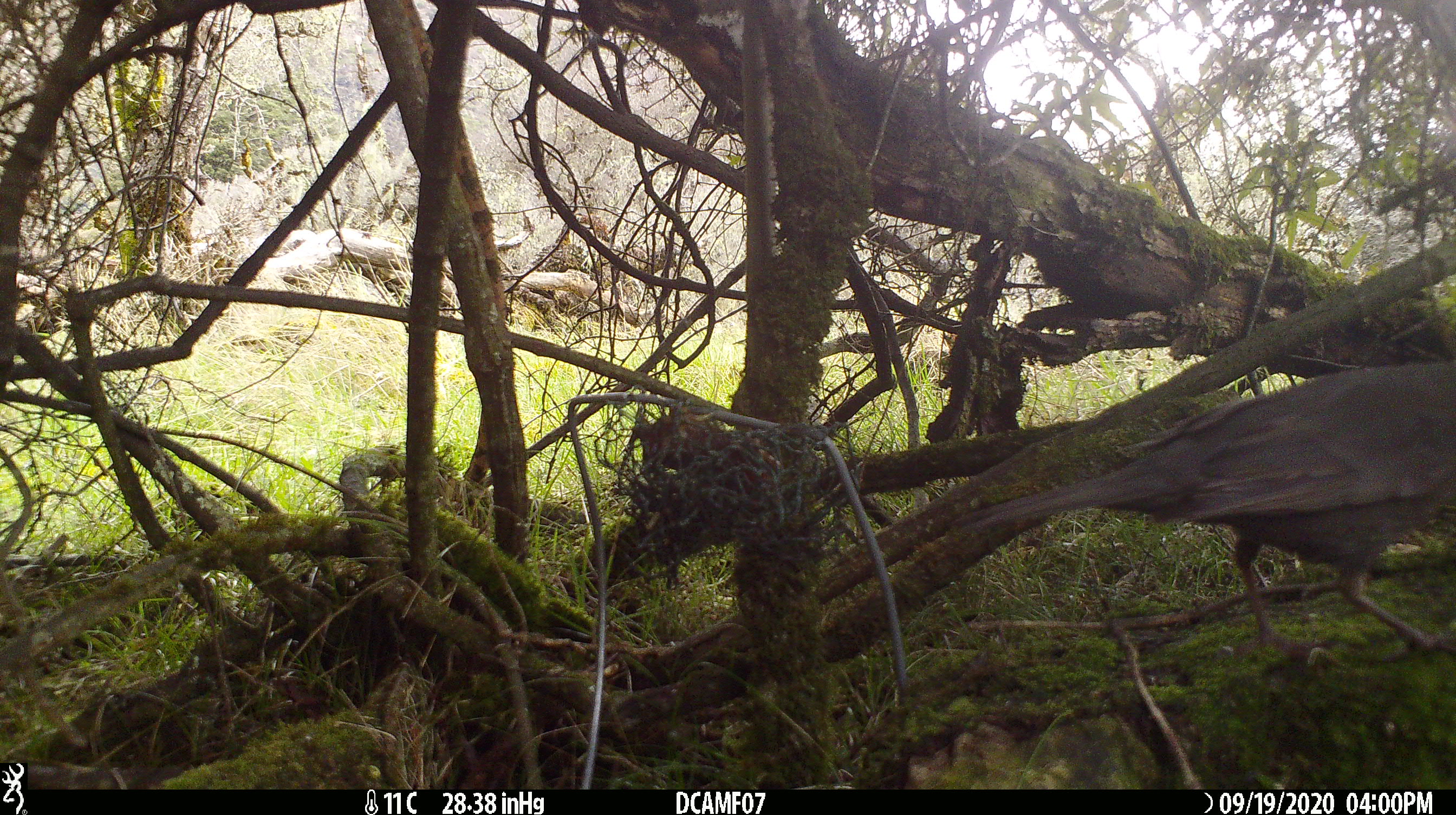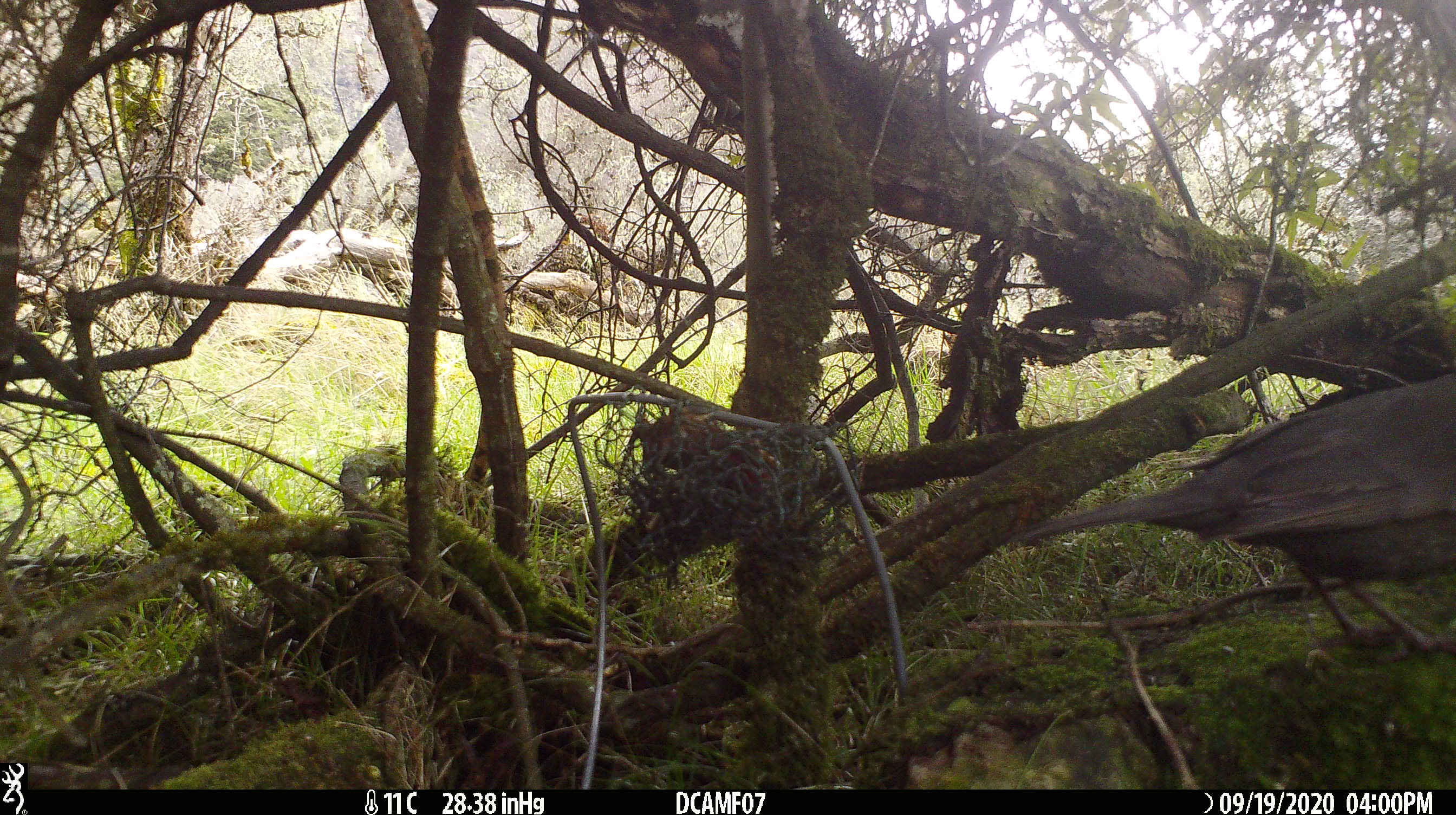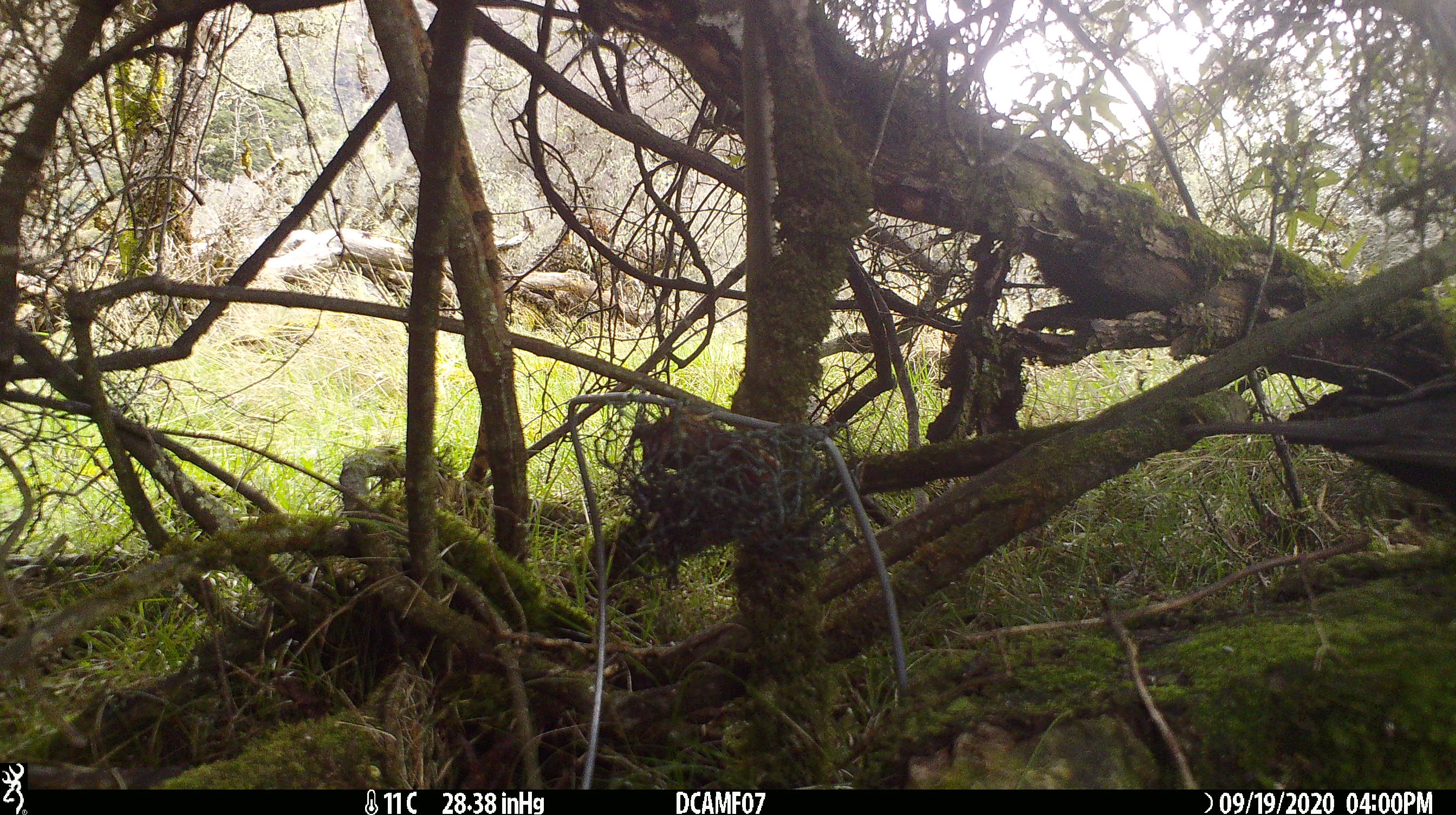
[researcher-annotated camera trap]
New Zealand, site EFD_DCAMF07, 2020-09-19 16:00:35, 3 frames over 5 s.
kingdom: Animalia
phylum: Chordata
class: Aves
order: Passeriformes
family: Turdidae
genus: Turdus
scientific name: Turdus merula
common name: eurasian blackbird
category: blackbird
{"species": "blackbird (eurasian blackbird) (Turdus merula)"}